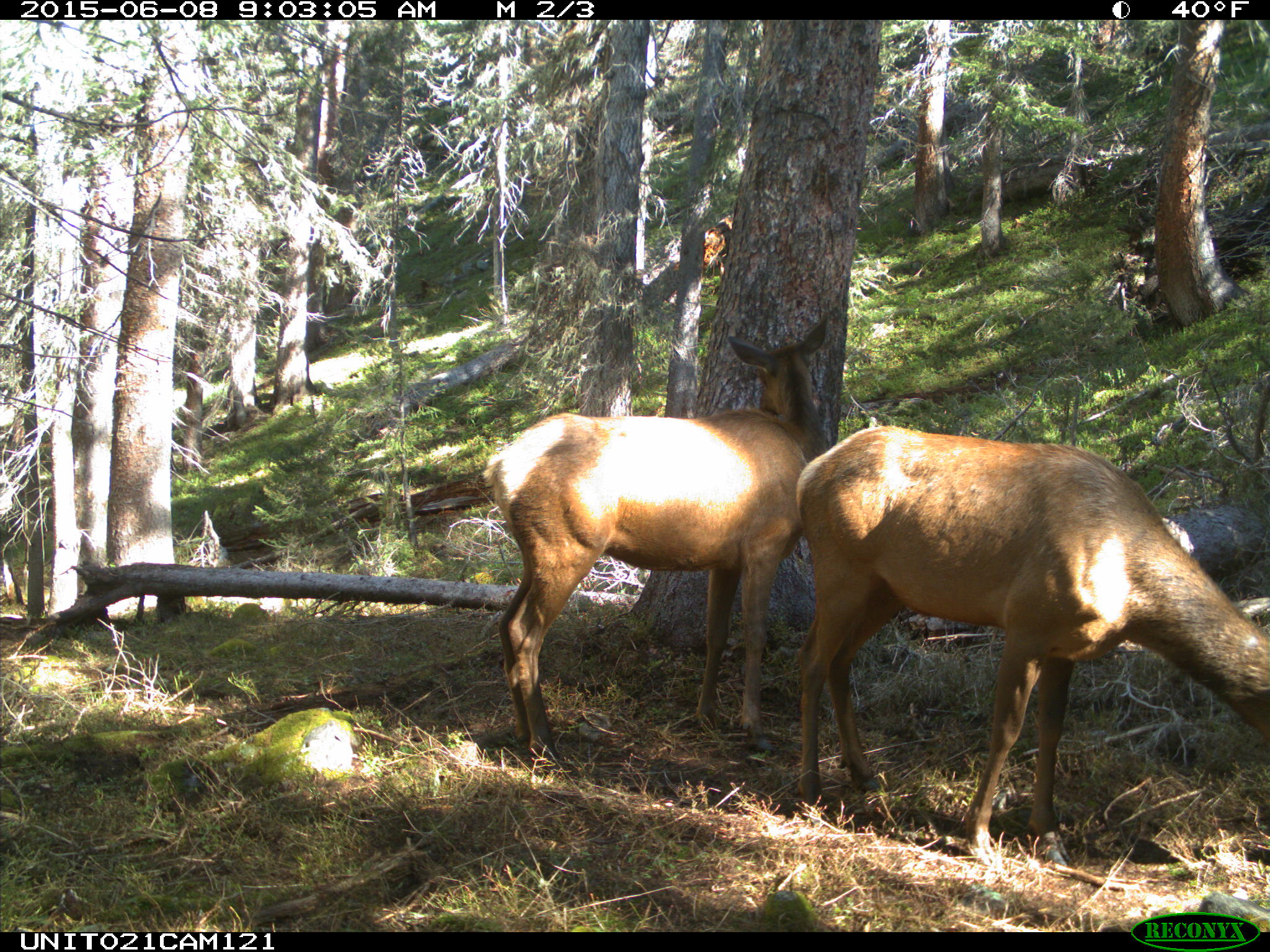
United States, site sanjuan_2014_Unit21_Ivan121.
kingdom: Animalia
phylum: Chordata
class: Mammalia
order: Artiodactyla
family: Cervidae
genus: Cervus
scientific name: Cervus elaphus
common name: red deer